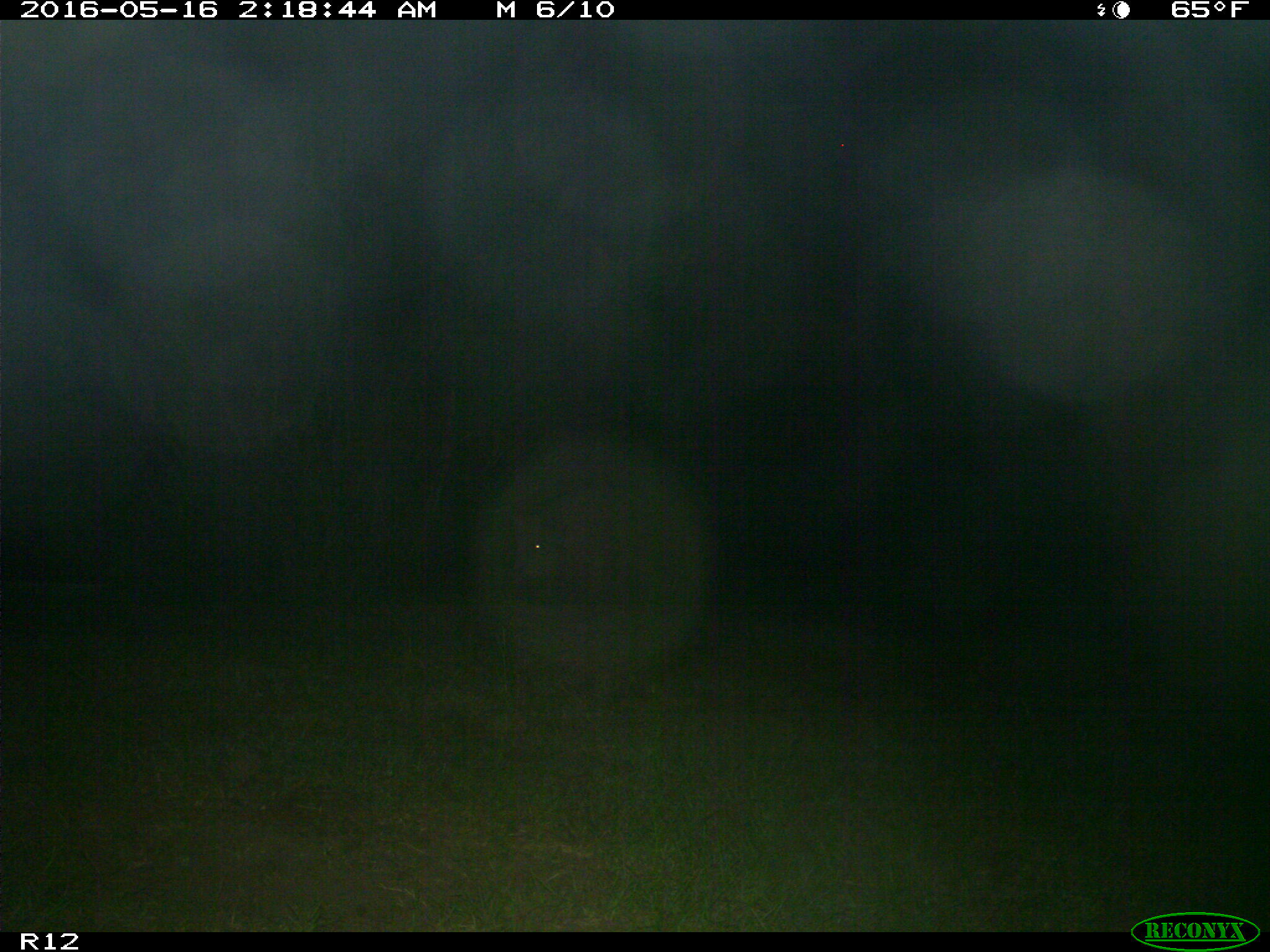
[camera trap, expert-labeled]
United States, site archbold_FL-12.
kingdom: Animalia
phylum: Chordata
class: Mammalia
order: Artiodactyla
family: Suidae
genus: Sus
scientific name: Sus scrofa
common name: wild boar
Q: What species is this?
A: Sus scrofa (wild boar).